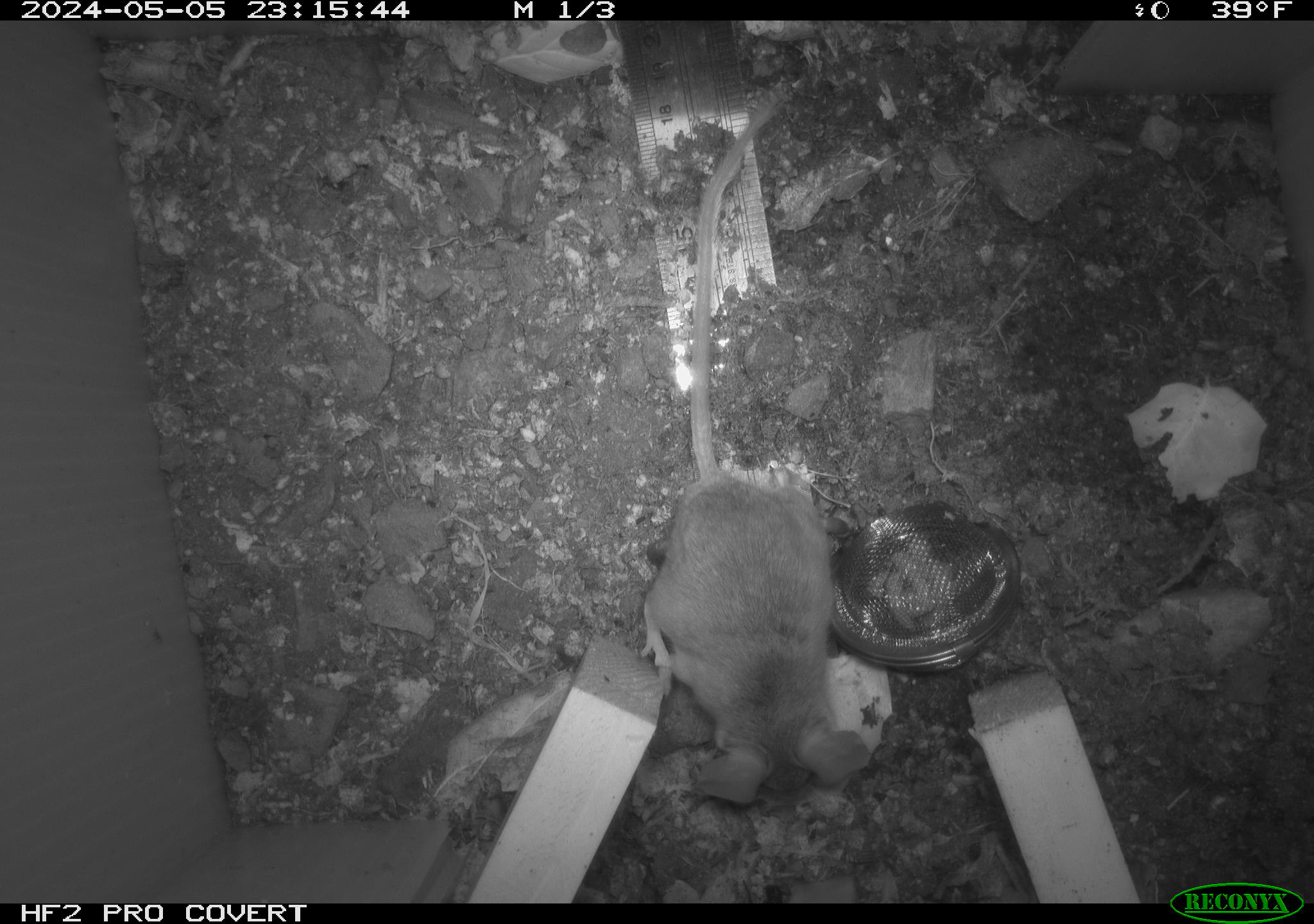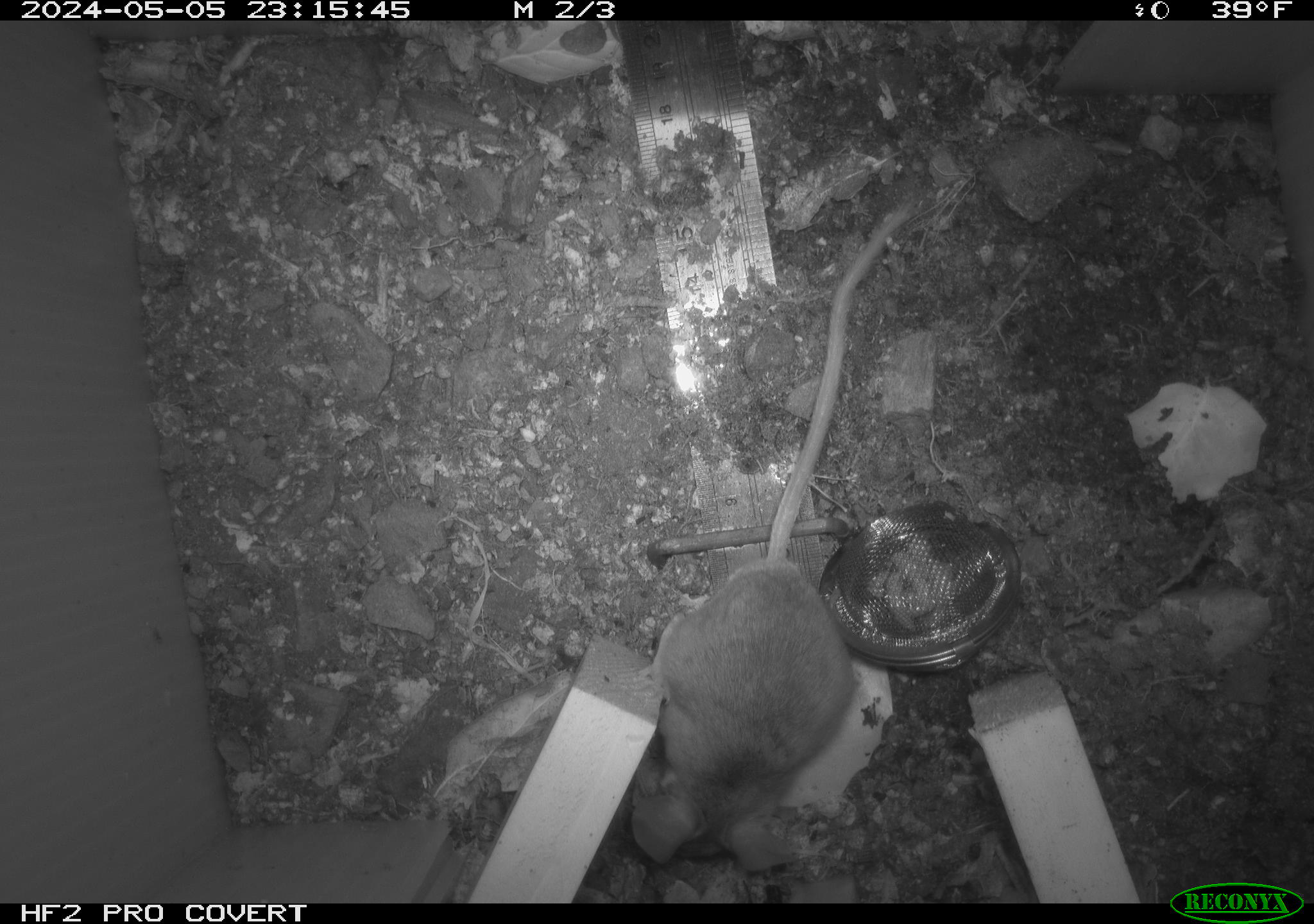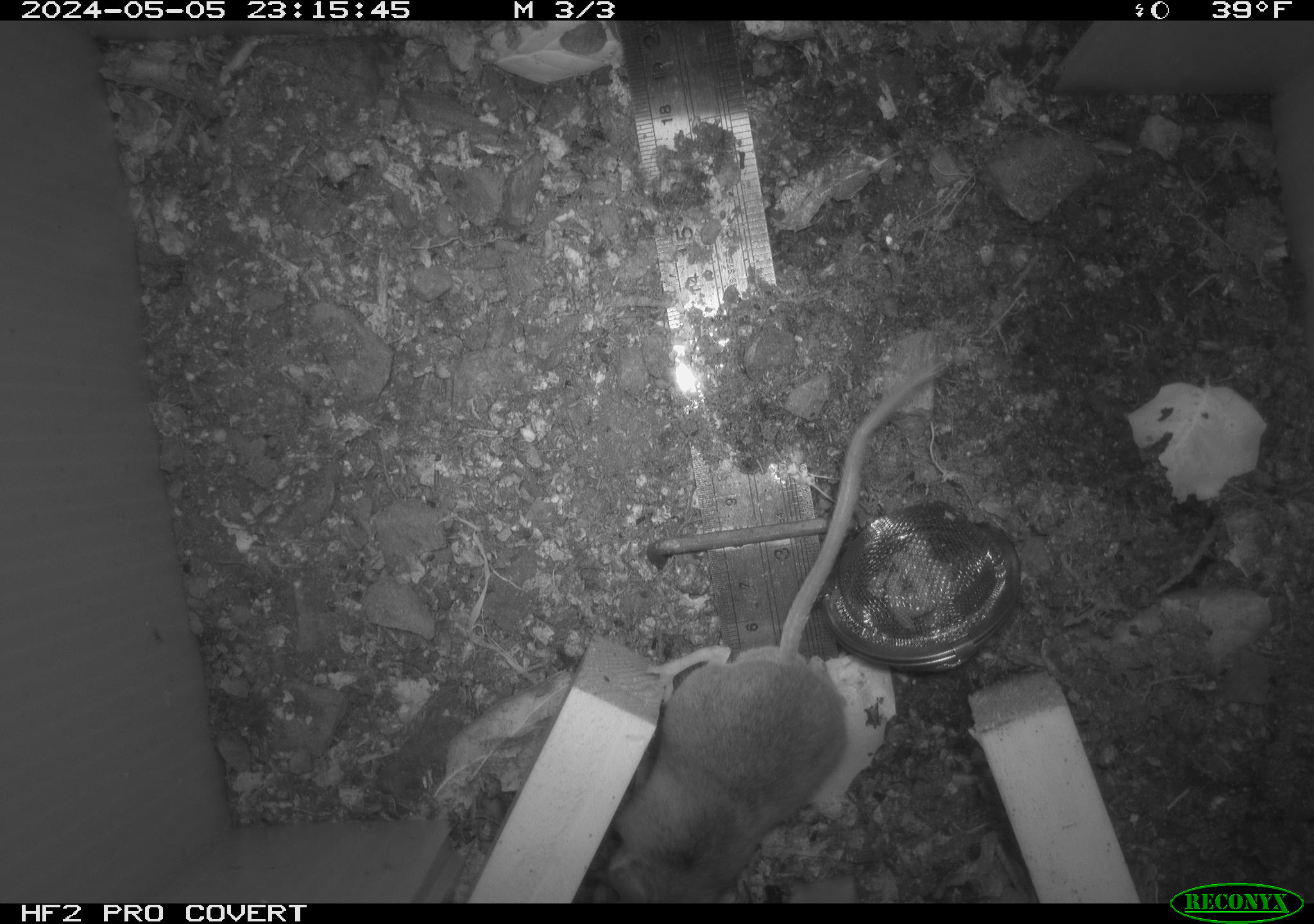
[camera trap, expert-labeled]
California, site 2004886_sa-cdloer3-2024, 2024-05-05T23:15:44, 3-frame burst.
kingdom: Animalia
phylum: Chordata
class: Mammalia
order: Rodentia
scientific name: Rodentia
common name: mouse species